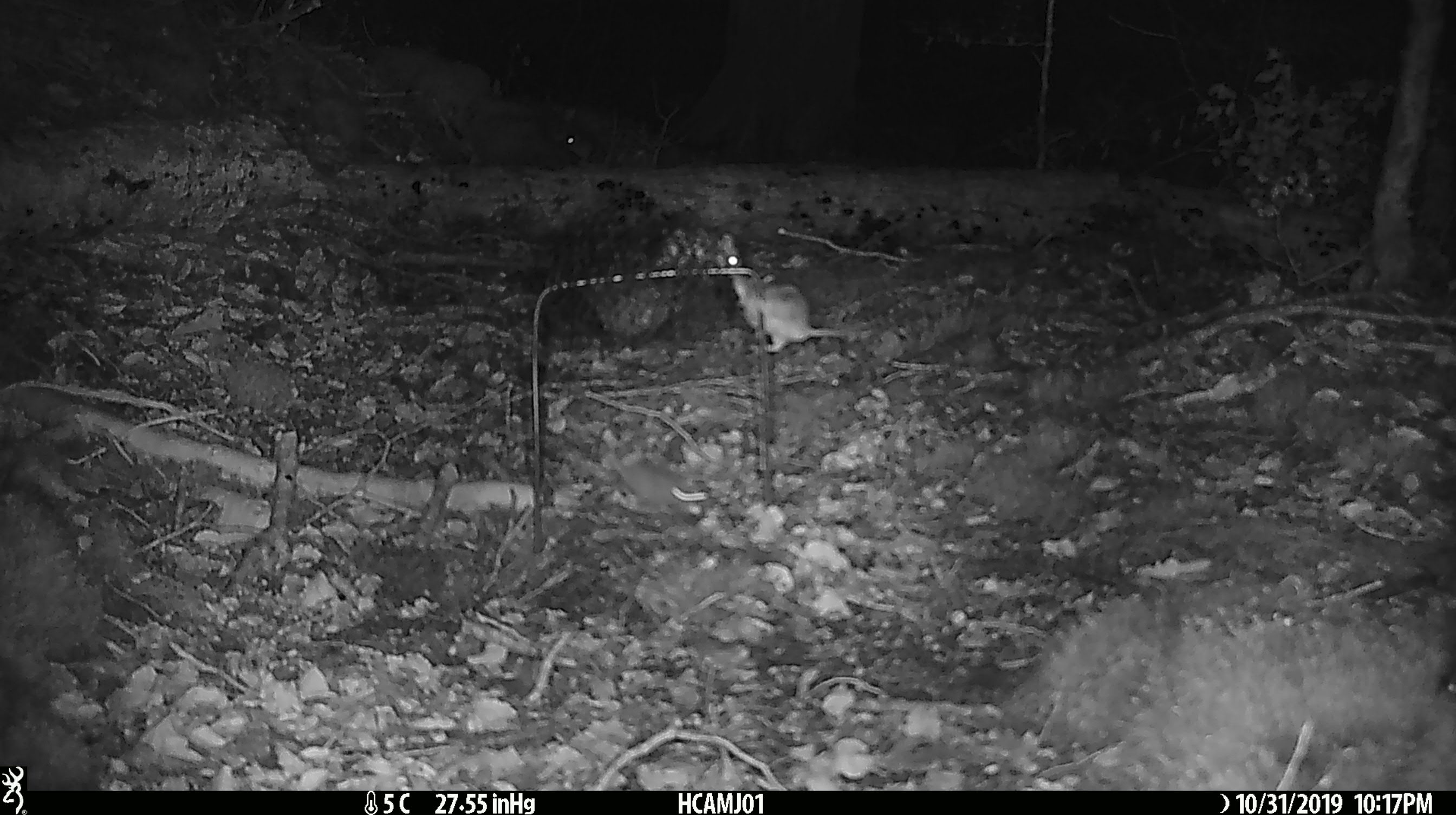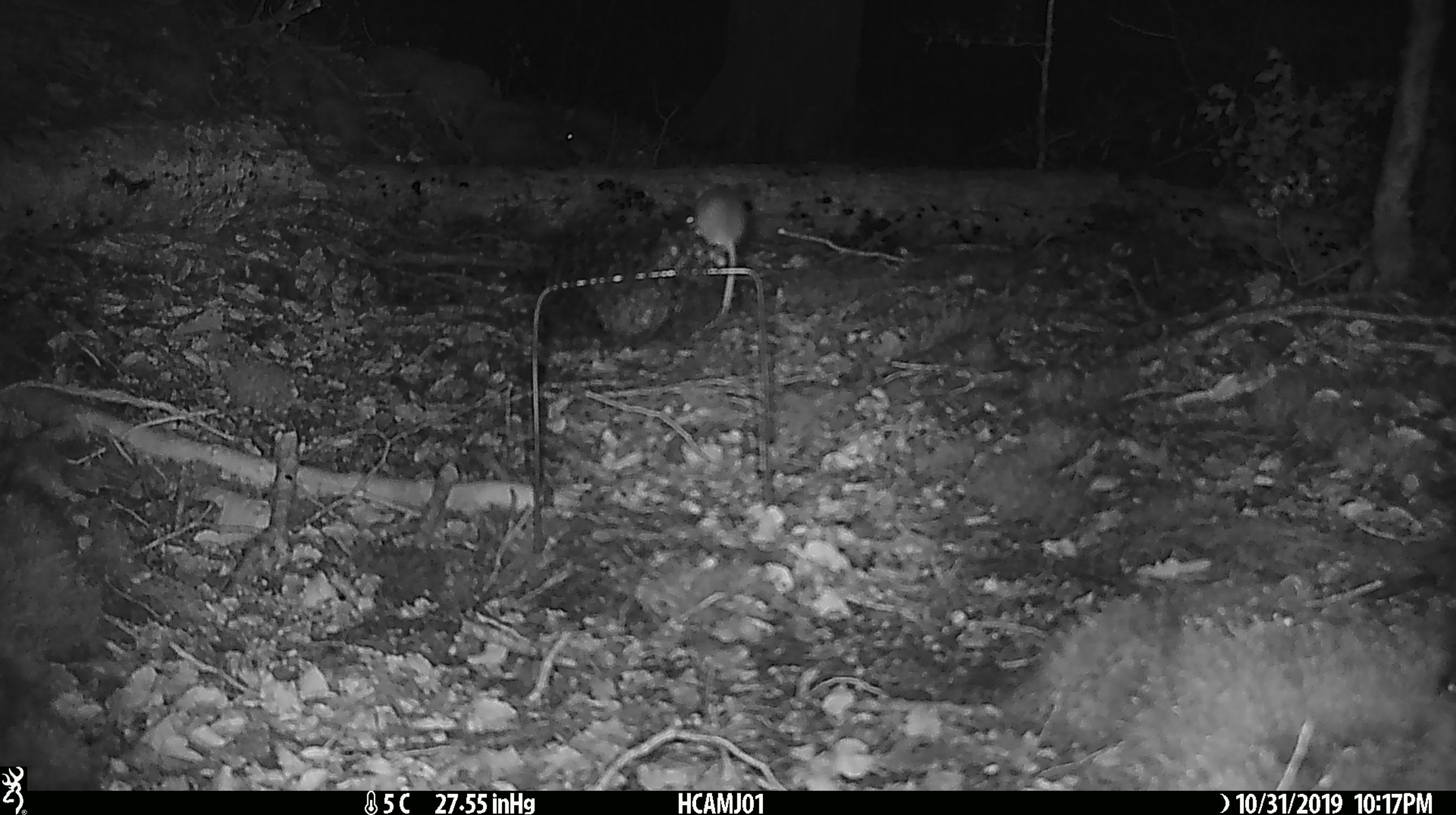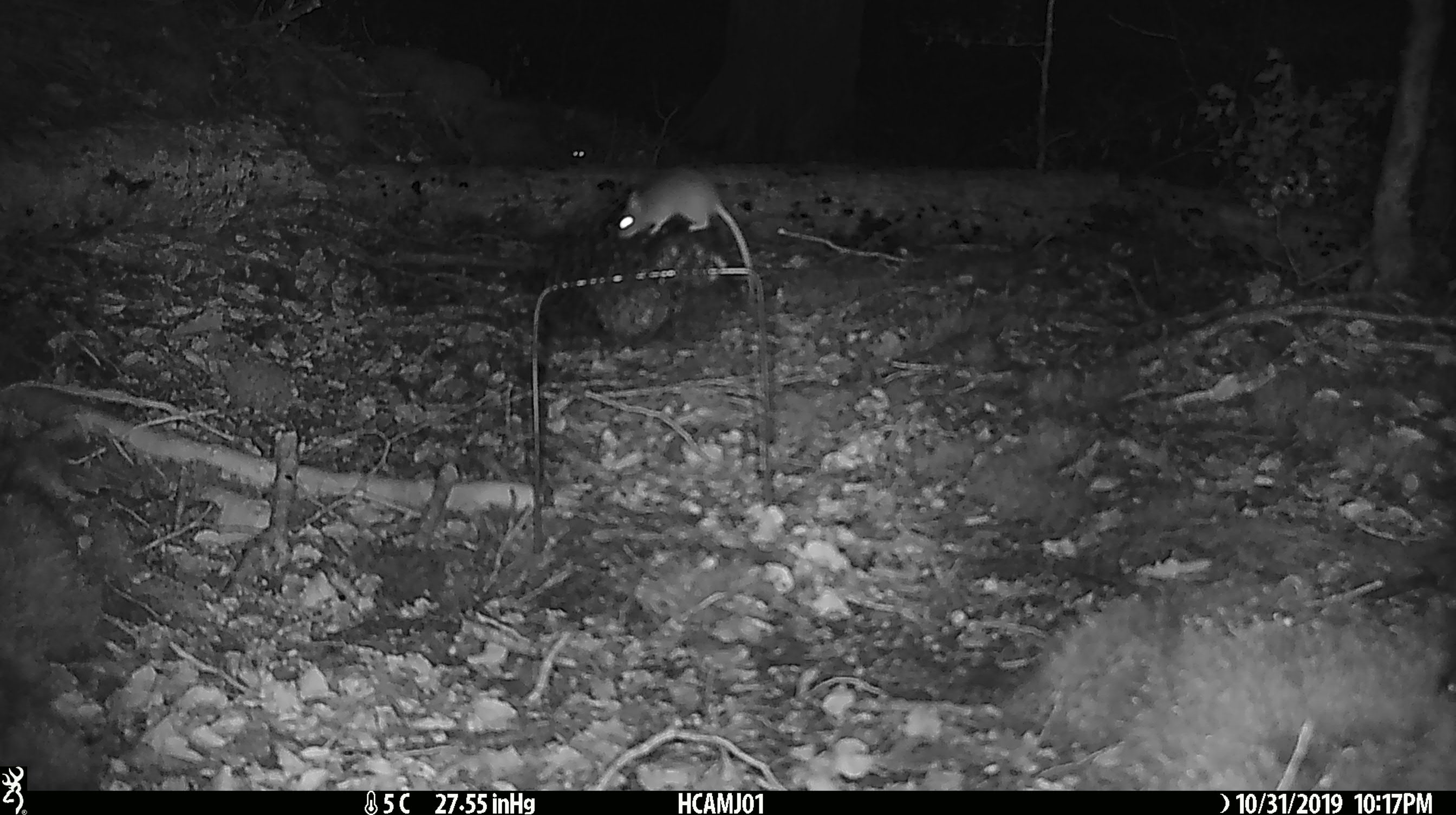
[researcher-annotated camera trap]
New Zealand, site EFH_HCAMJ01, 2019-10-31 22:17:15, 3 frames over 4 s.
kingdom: Animalia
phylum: Chordata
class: Mammalia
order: Rodentia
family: Muridae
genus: Mus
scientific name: Mus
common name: mouse